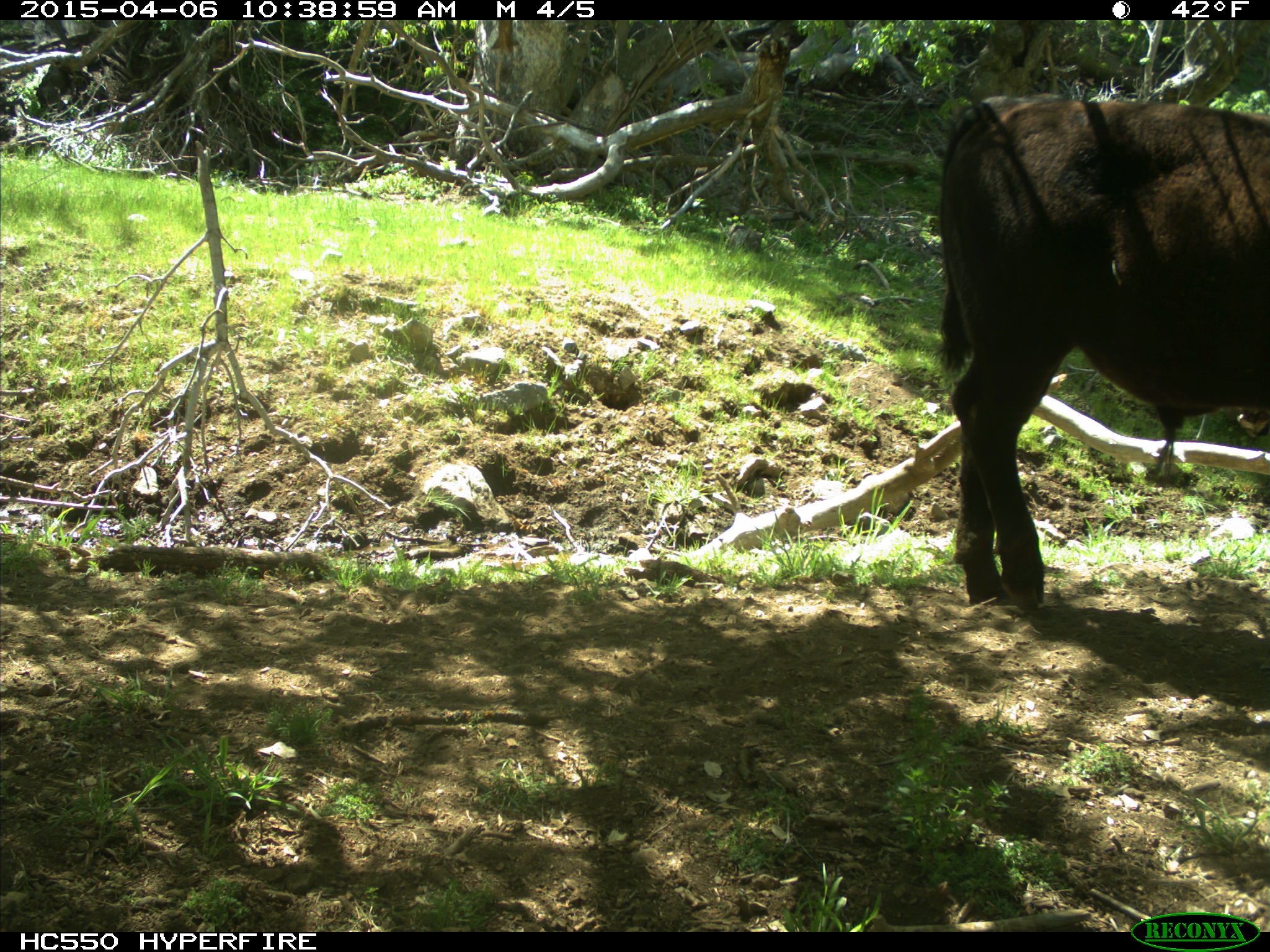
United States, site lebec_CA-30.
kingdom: Animalia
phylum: Chordata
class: Mammalia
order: Artiodactyla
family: Bovidae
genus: Bos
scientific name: Bos taurus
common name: domestic cow